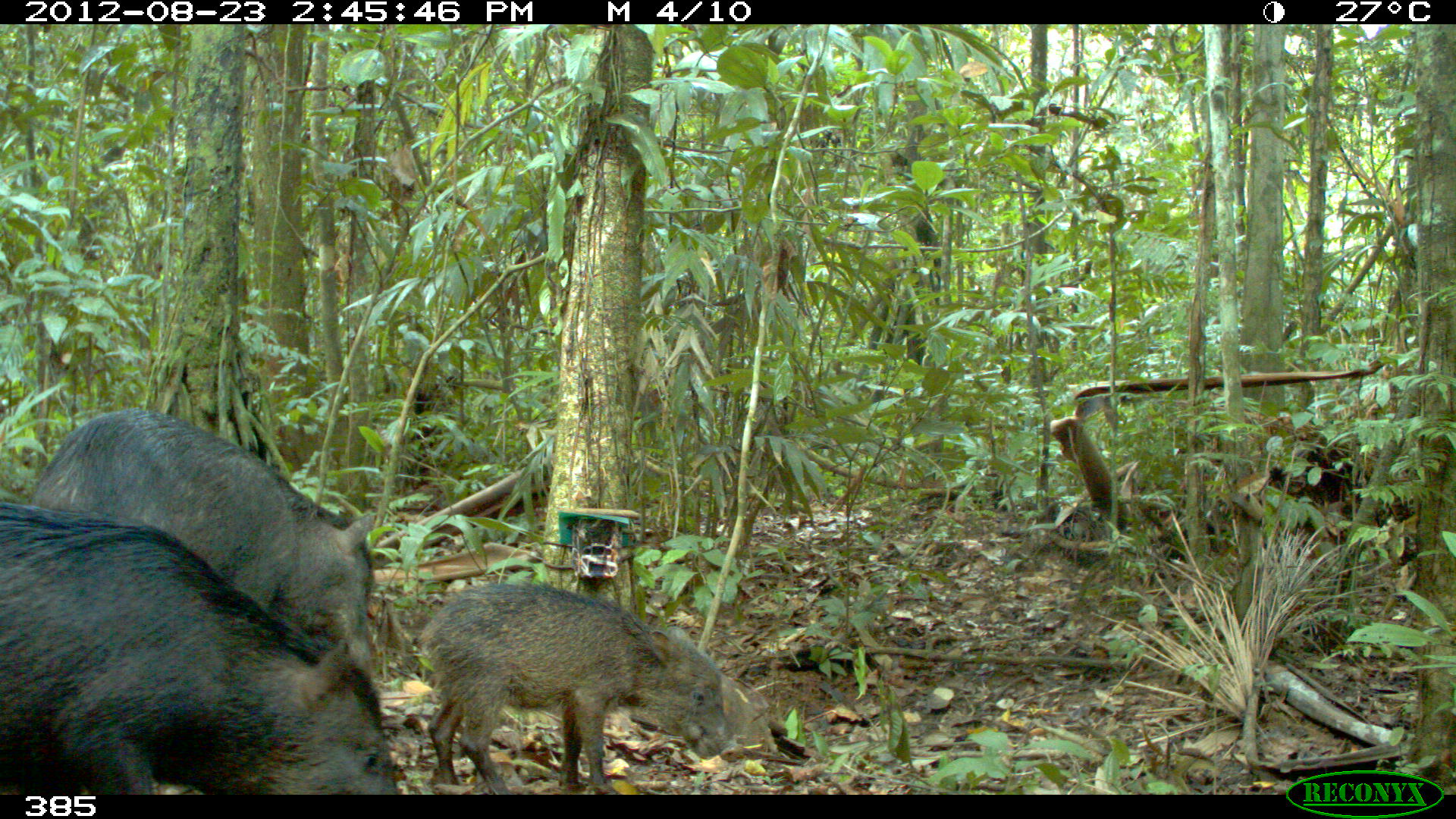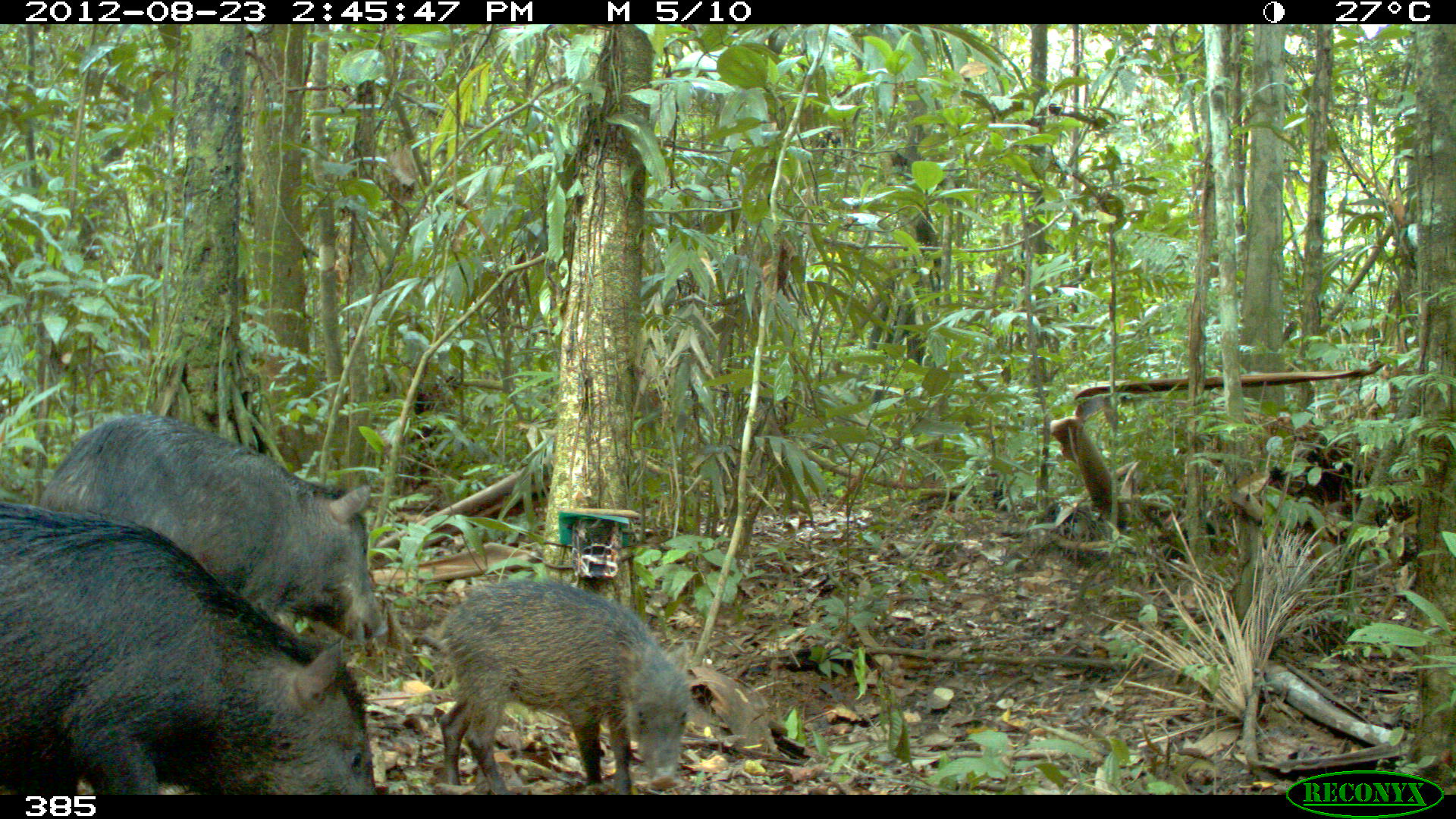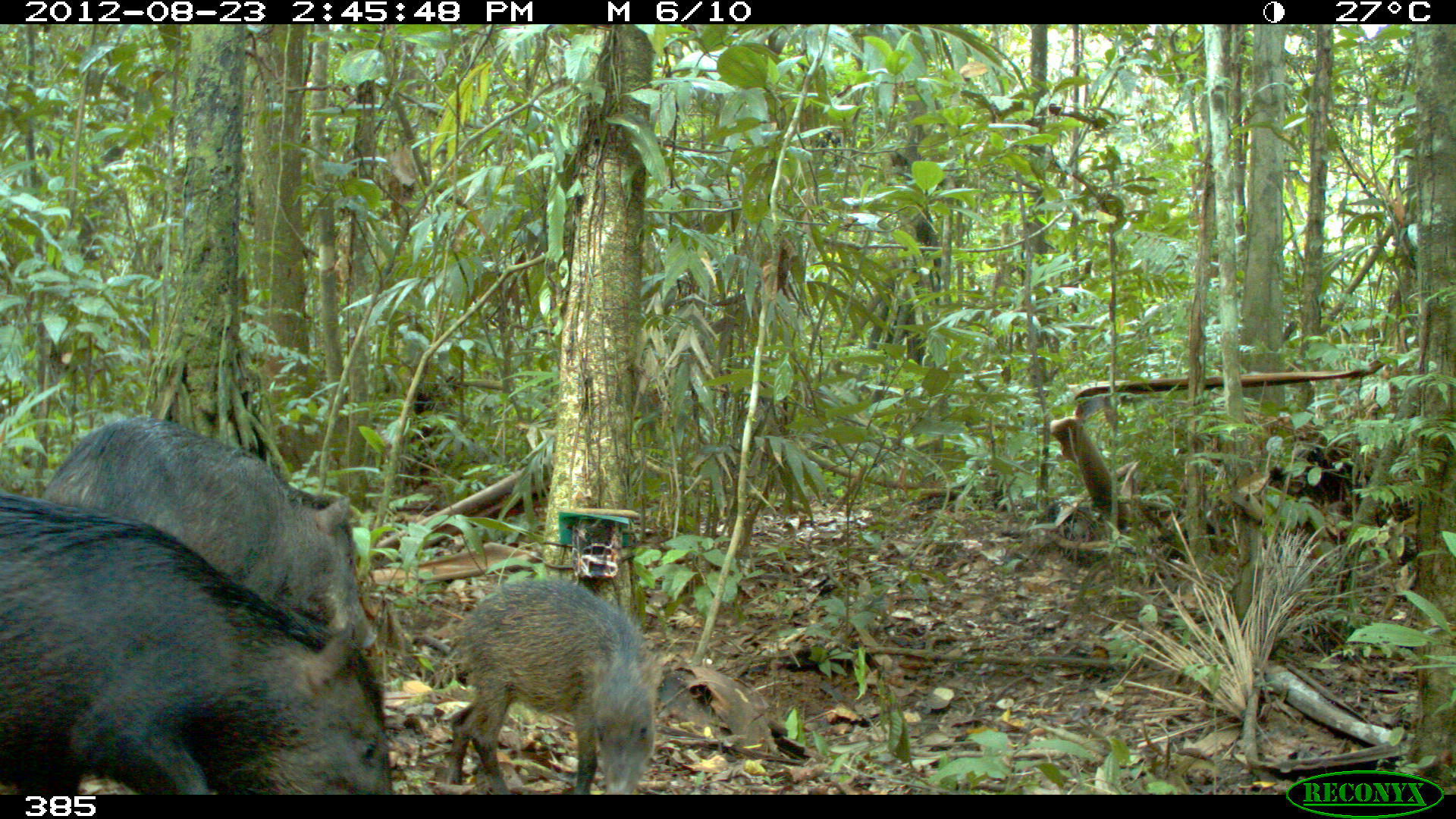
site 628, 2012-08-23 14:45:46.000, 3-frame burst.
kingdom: Animalia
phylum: Chordata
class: Mammalia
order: Artiodactyla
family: Tayassuidae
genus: Tayassu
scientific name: Tayassu pecari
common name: white-lipped peccary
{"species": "Tayassu pecari (white-lipped peccary)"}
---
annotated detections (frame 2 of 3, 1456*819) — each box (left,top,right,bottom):
tayassu pecari: (0,492,378,790); (34,413,388,645); (436,580,691,793)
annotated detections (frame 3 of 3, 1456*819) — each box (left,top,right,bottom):
tayassu pecari: (0,492,393,790); (36,415,378,653); (443,579,666,793)